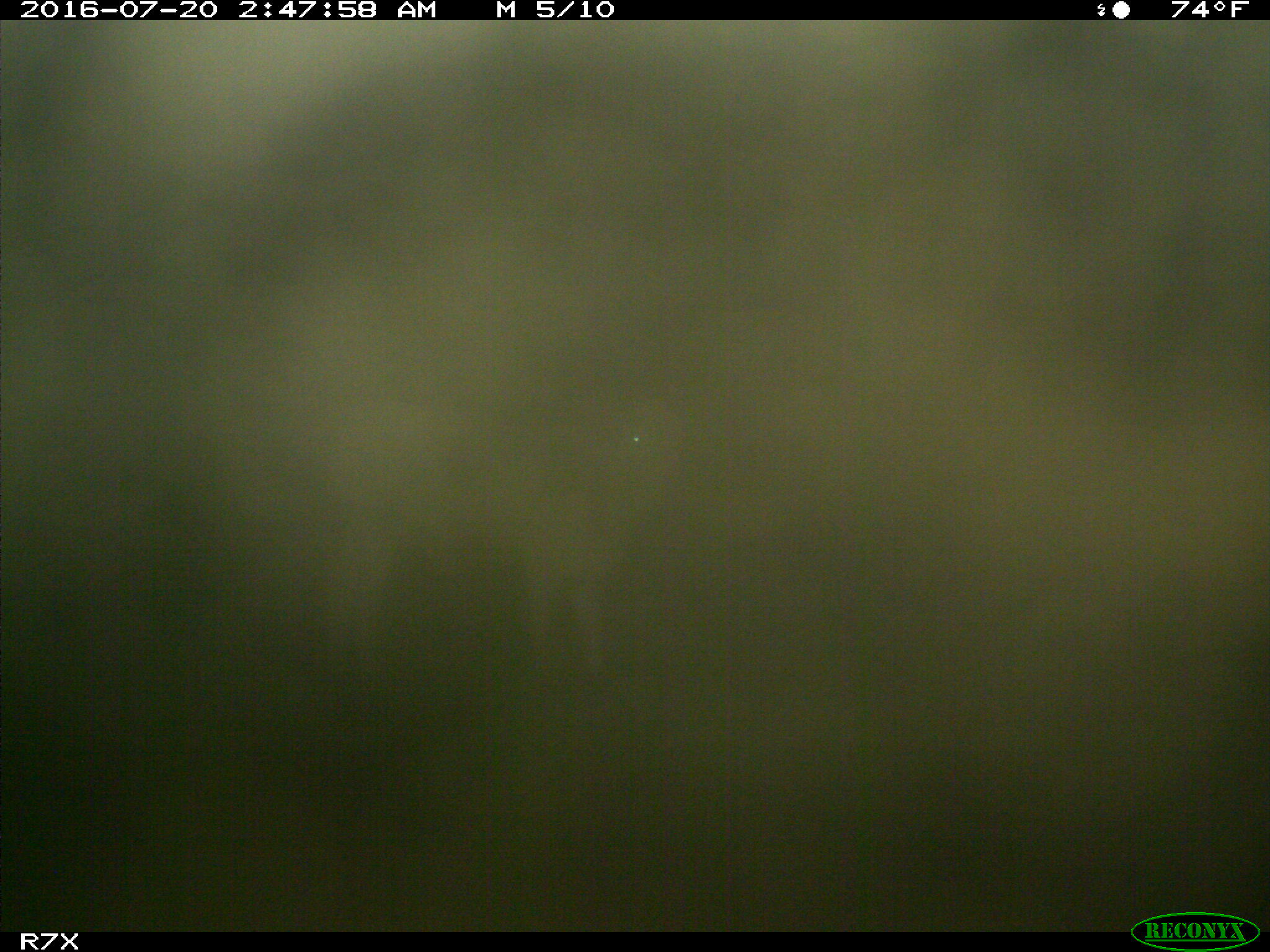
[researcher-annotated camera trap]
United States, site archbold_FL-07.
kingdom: Animalia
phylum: Chordata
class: Mammalia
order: Artiodactyla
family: Bovidae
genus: Bos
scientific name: Bos taurus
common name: domestic cow